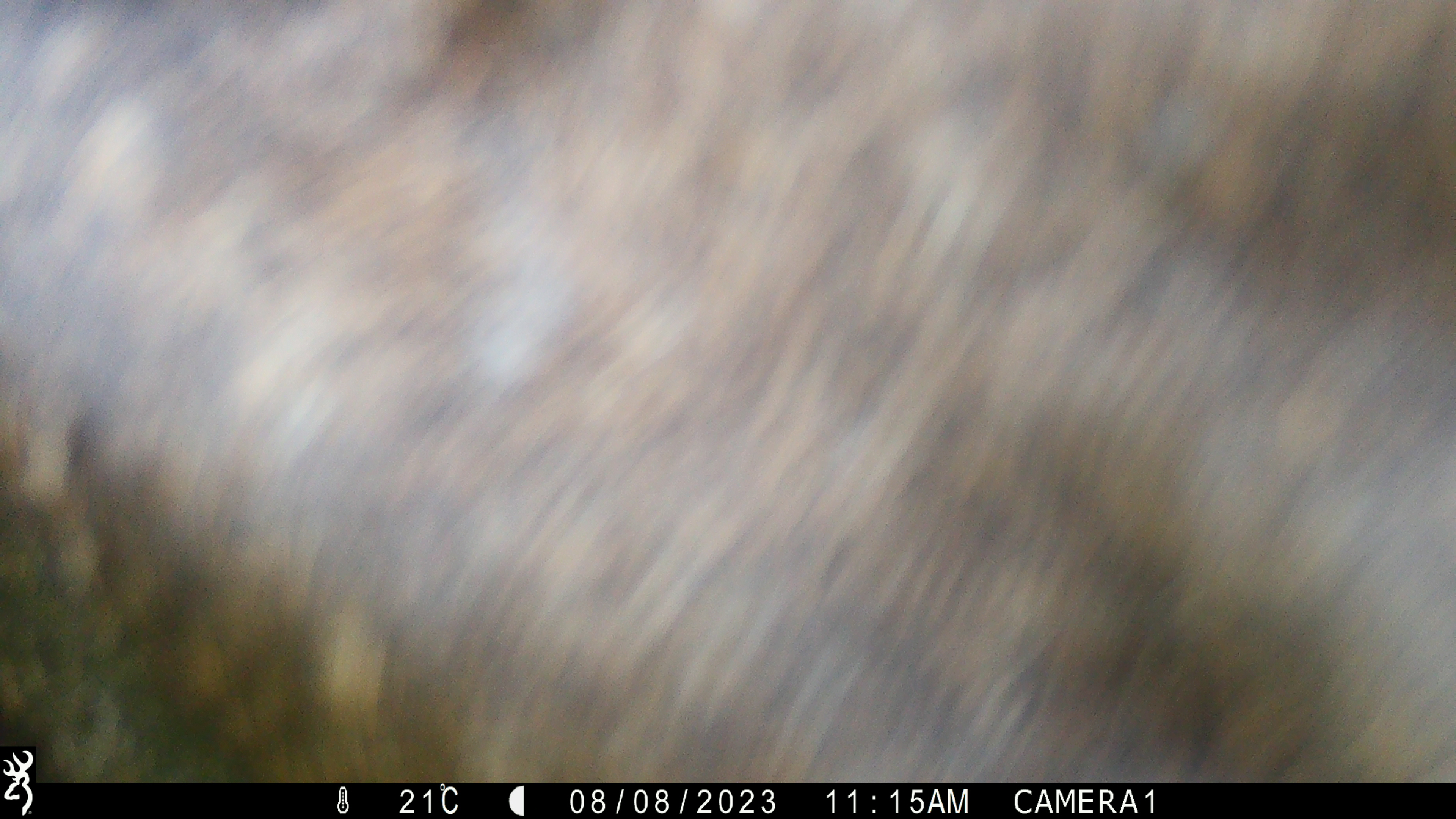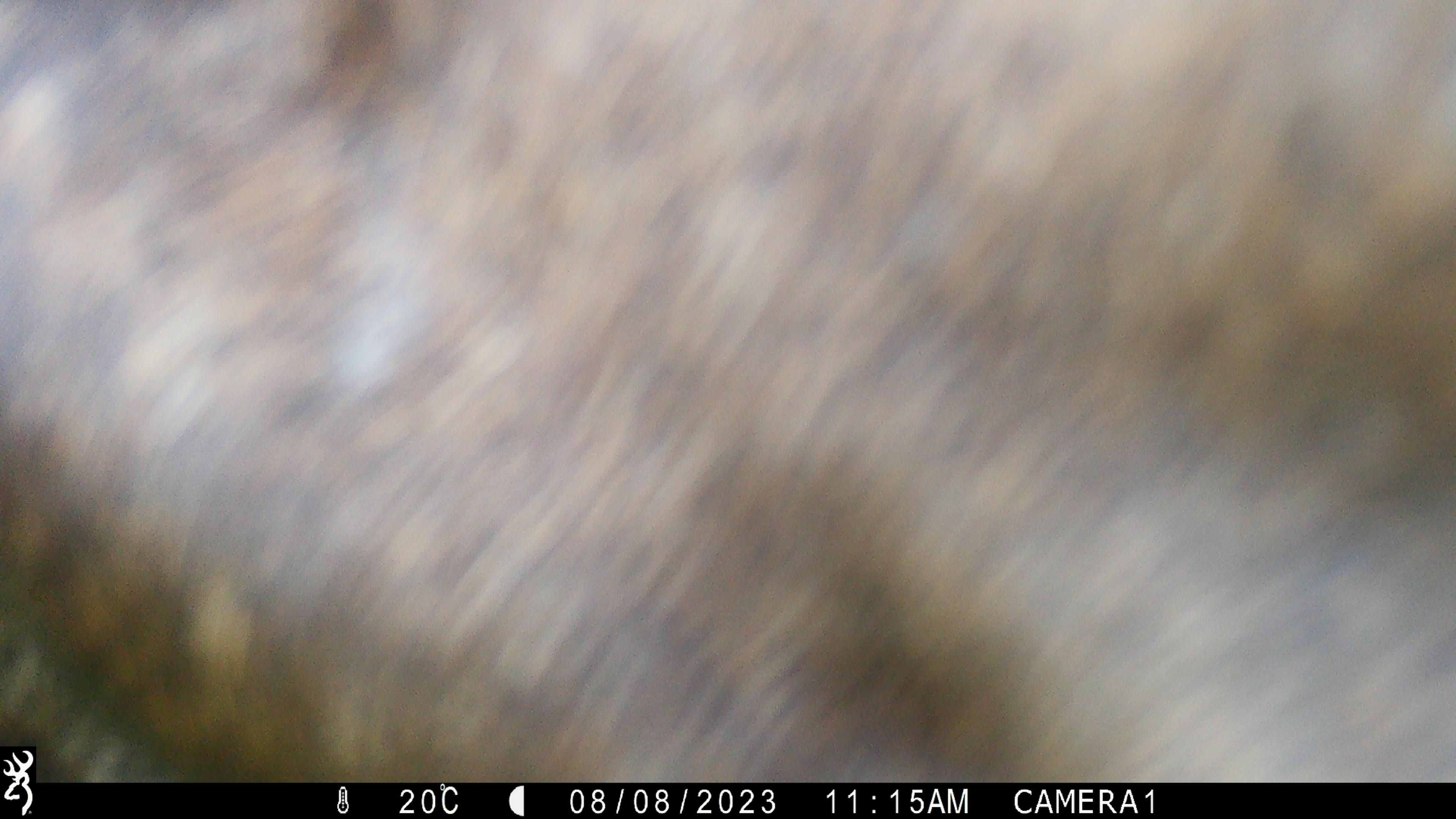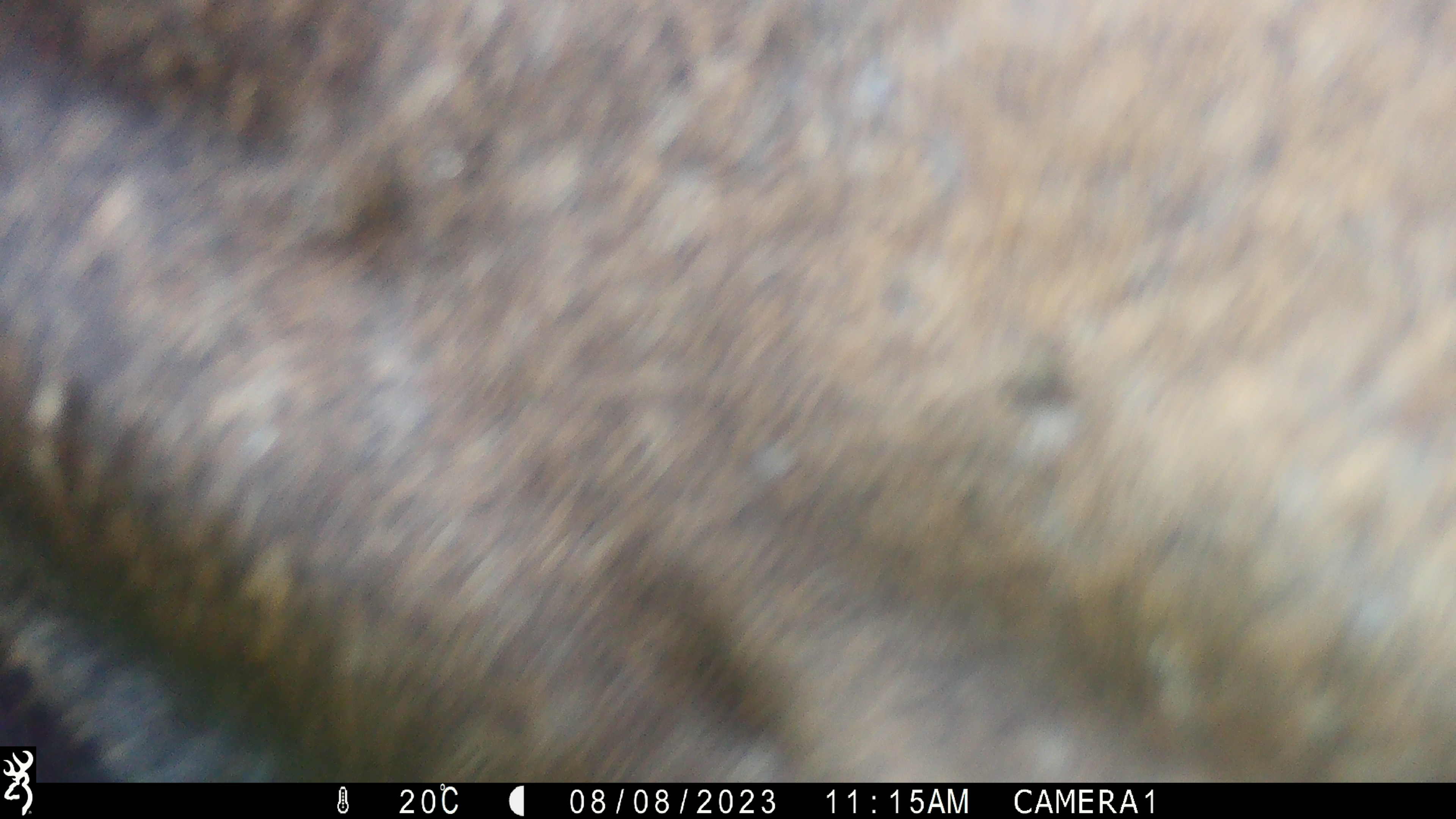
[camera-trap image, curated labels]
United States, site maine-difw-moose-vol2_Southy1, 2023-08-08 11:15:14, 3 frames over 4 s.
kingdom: Animalia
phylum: Chordata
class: Mammalia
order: Artiodactyla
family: Cervidae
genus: Alces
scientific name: Alces alces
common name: moose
Moose (Alces alces).